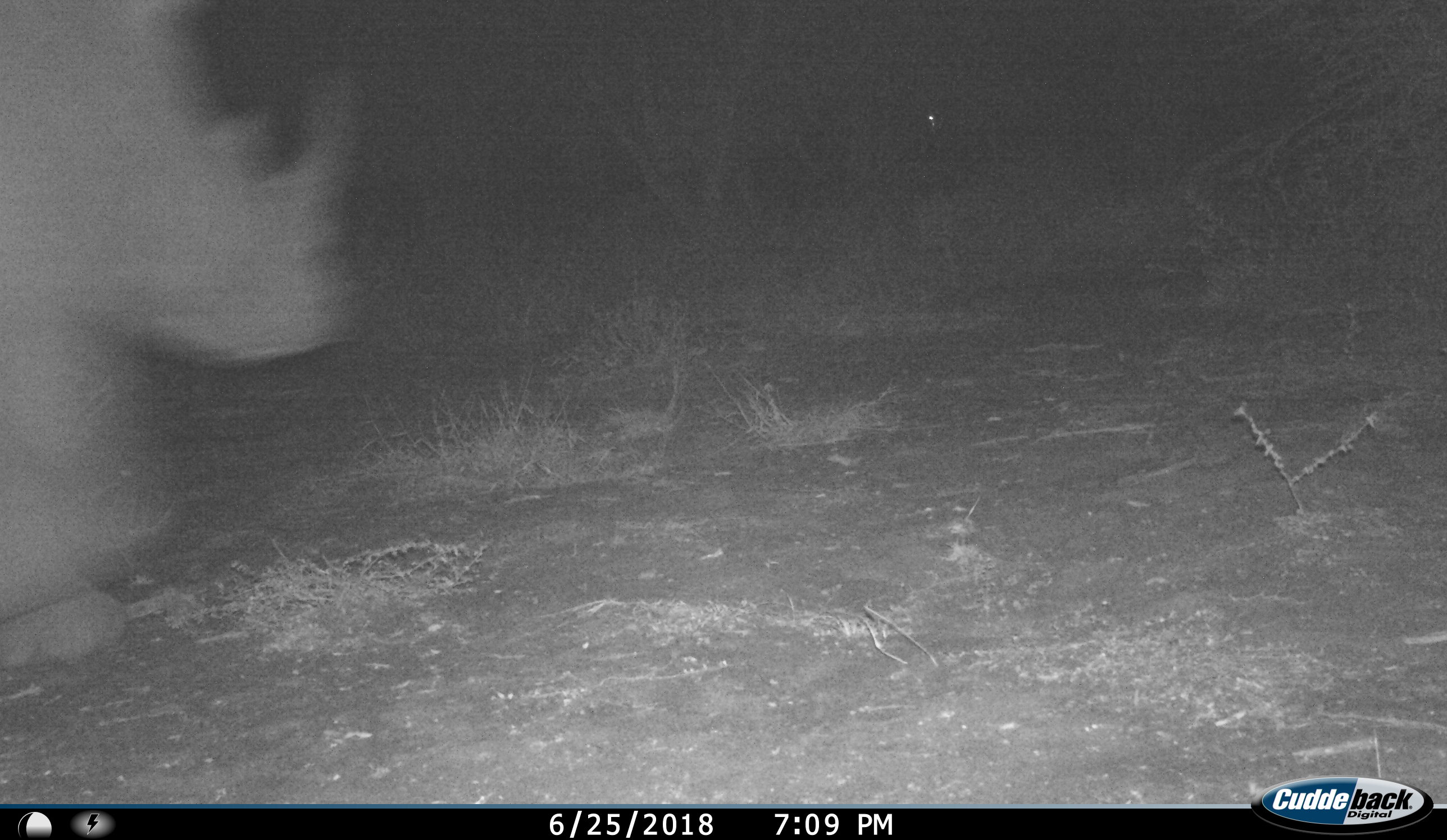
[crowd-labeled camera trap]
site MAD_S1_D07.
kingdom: Animalia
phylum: Chordata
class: Mammalia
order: Perissodactyla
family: Rhinocerotidae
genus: Ceratotherium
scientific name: Ceratotherium simum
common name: white rhinoceros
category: rhinoceroswhite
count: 1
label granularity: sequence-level